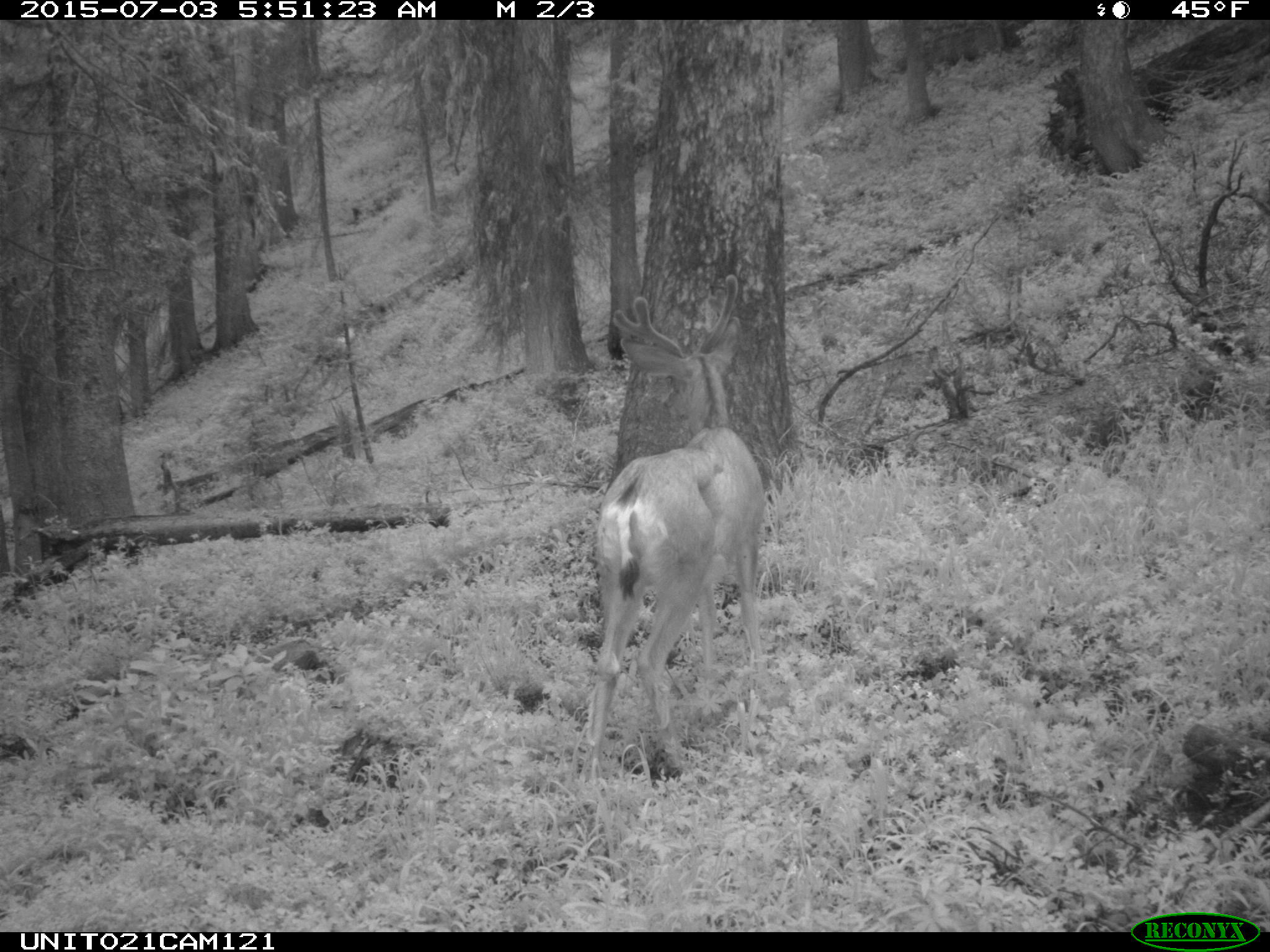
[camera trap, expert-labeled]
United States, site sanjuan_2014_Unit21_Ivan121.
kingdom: Animalia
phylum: Chordata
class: Mammalia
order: Artiodactyla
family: Cervidae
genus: Odocoileus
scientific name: Odocoileus hemionus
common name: mule deer